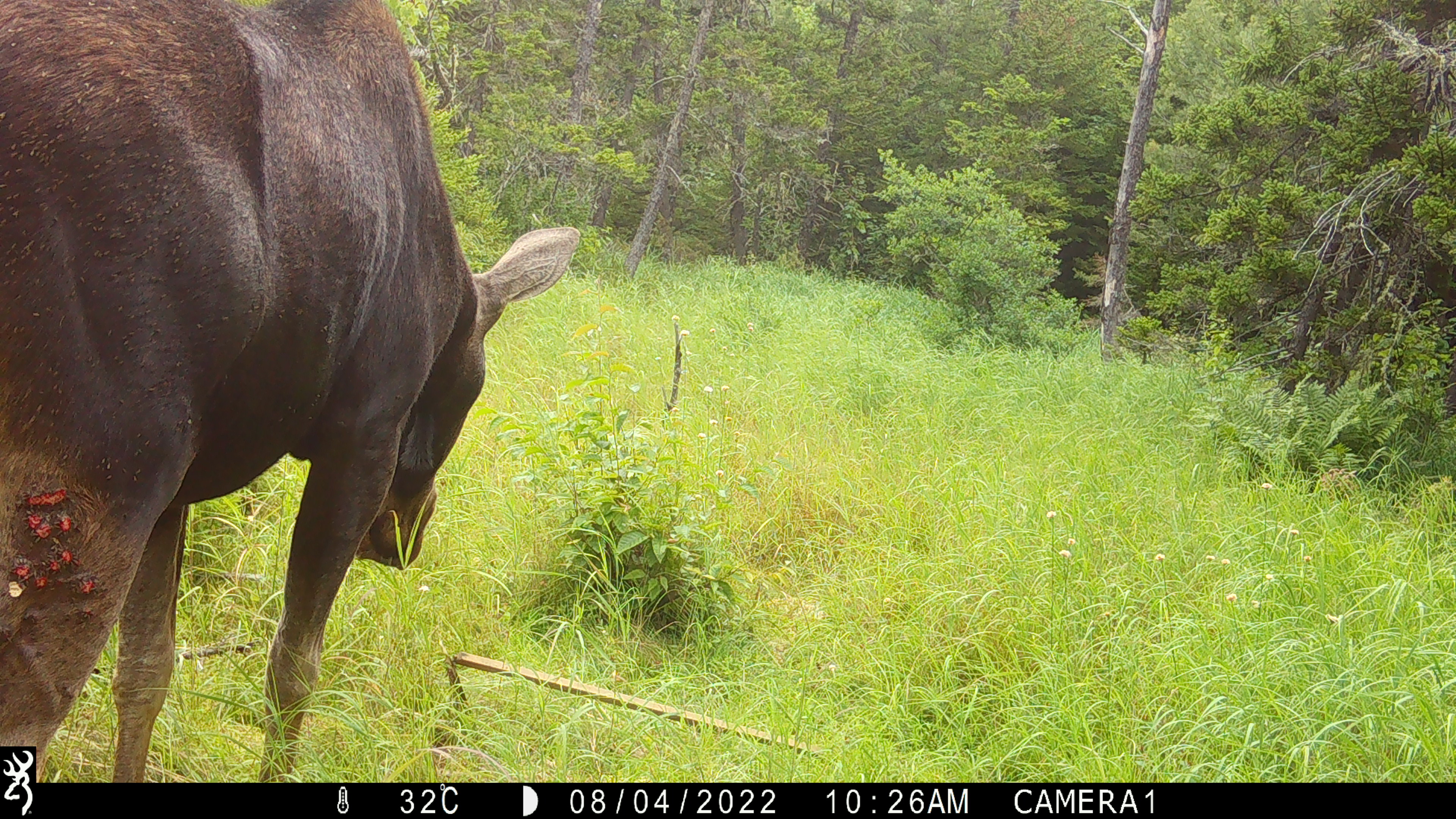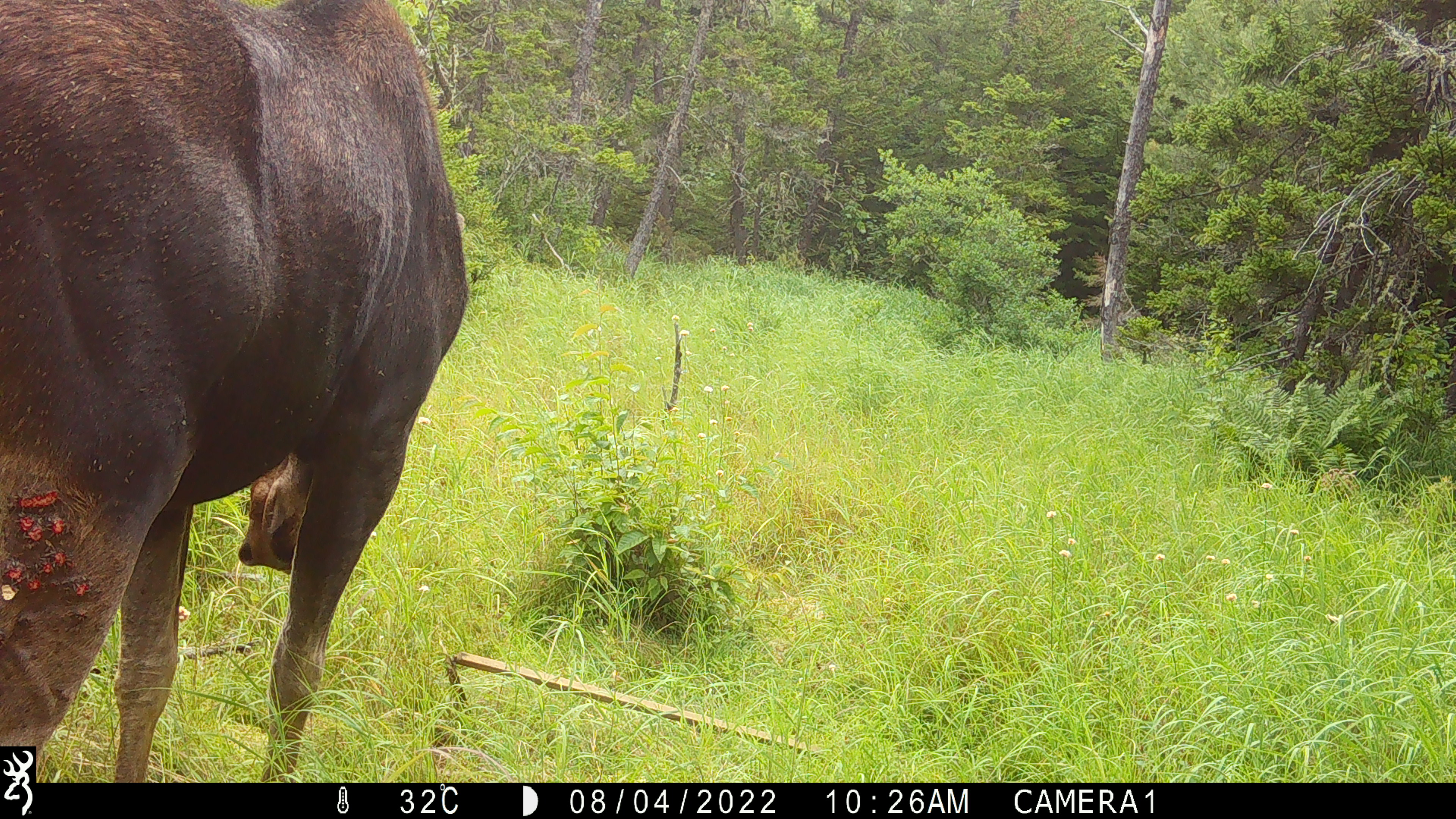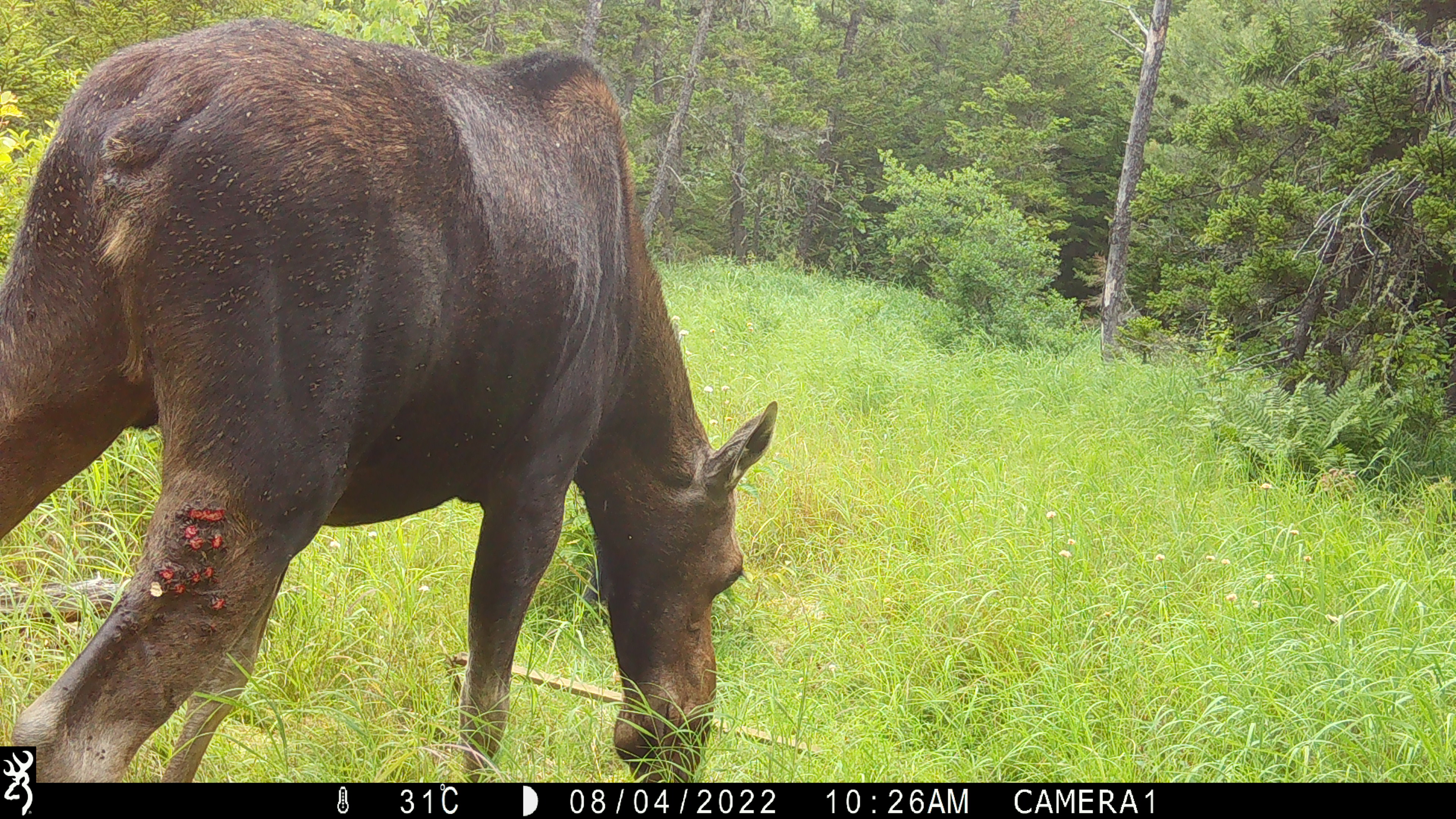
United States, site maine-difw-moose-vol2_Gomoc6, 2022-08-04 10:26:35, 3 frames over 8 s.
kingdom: Animalia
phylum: Chordata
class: Mammalia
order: Artiodactyla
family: Cervidae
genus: Alces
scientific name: Alces alces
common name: moose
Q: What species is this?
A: Moose (Alces alces).